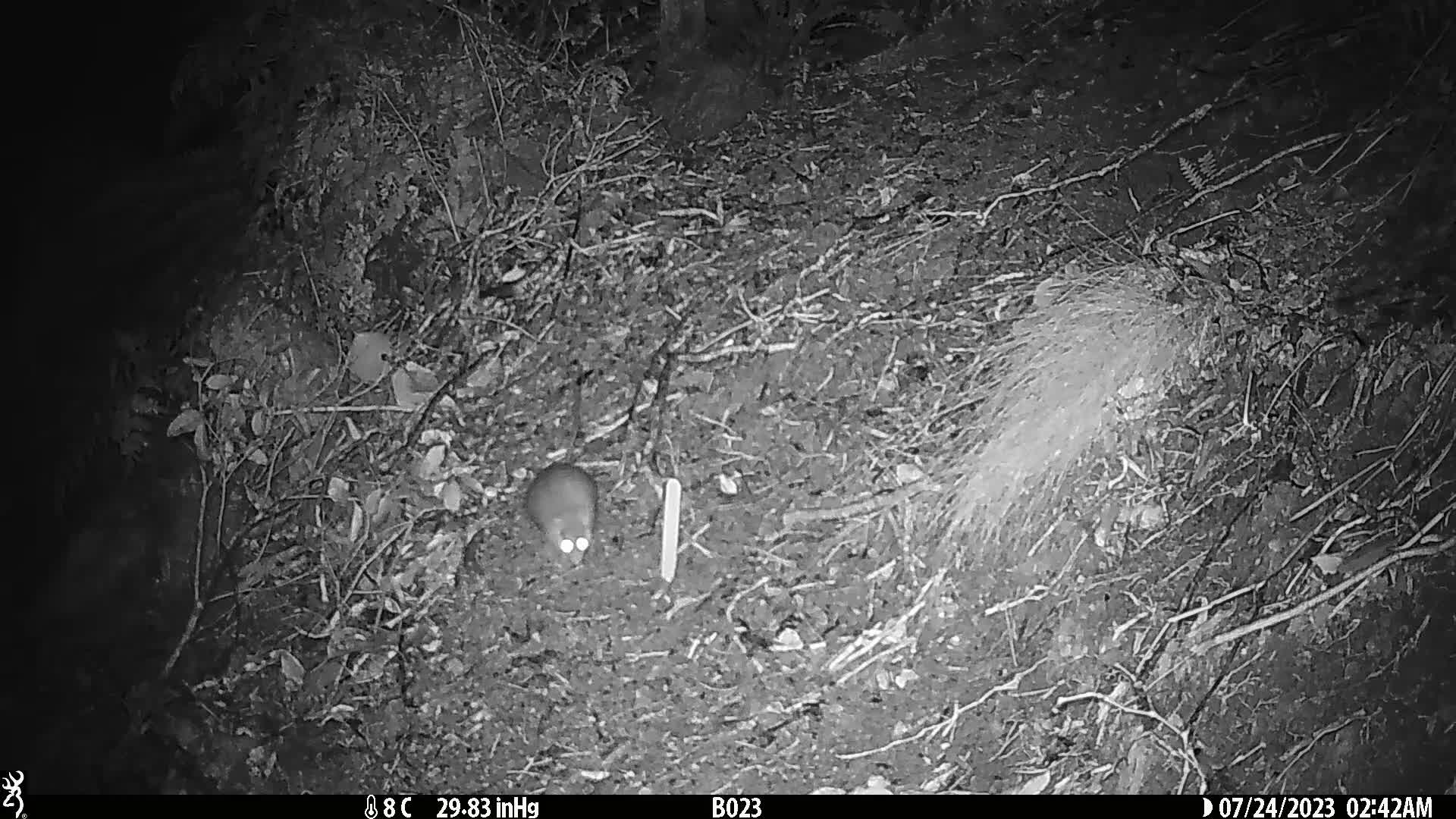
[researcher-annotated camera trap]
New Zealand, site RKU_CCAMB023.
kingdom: Animalia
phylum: Chordata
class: Mammalia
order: Rodentia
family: Muridae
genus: Rattus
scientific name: Rattus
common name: rat